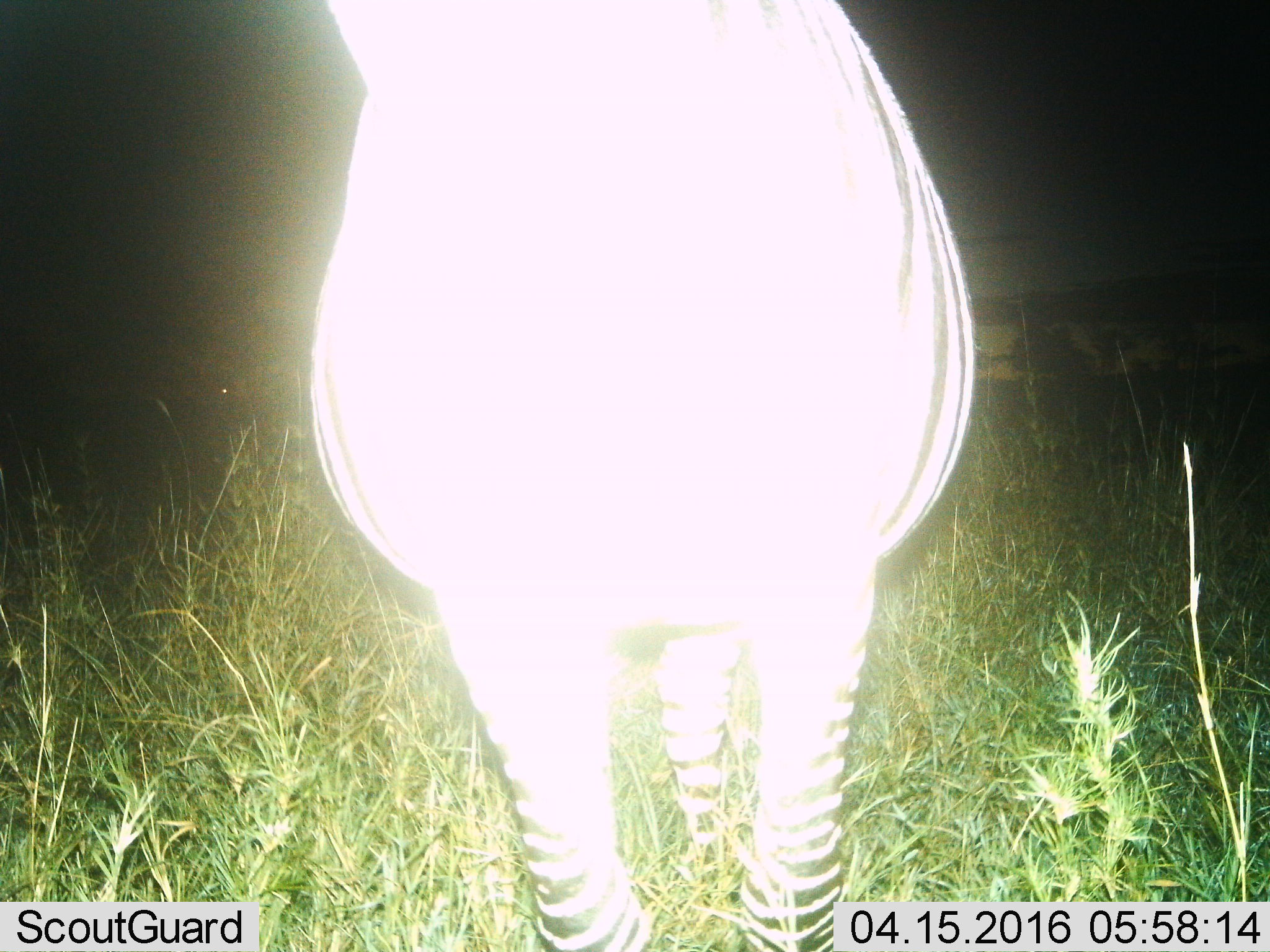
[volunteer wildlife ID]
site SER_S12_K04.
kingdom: Animalia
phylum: Chordata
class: Mammalia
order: Perissodactyla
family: Equidae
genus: Equus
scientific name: Equus quagga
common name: plains zebra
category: zebraplains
Zebraplains (plains zebra) (Equus quagga), count 1. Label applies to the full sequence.